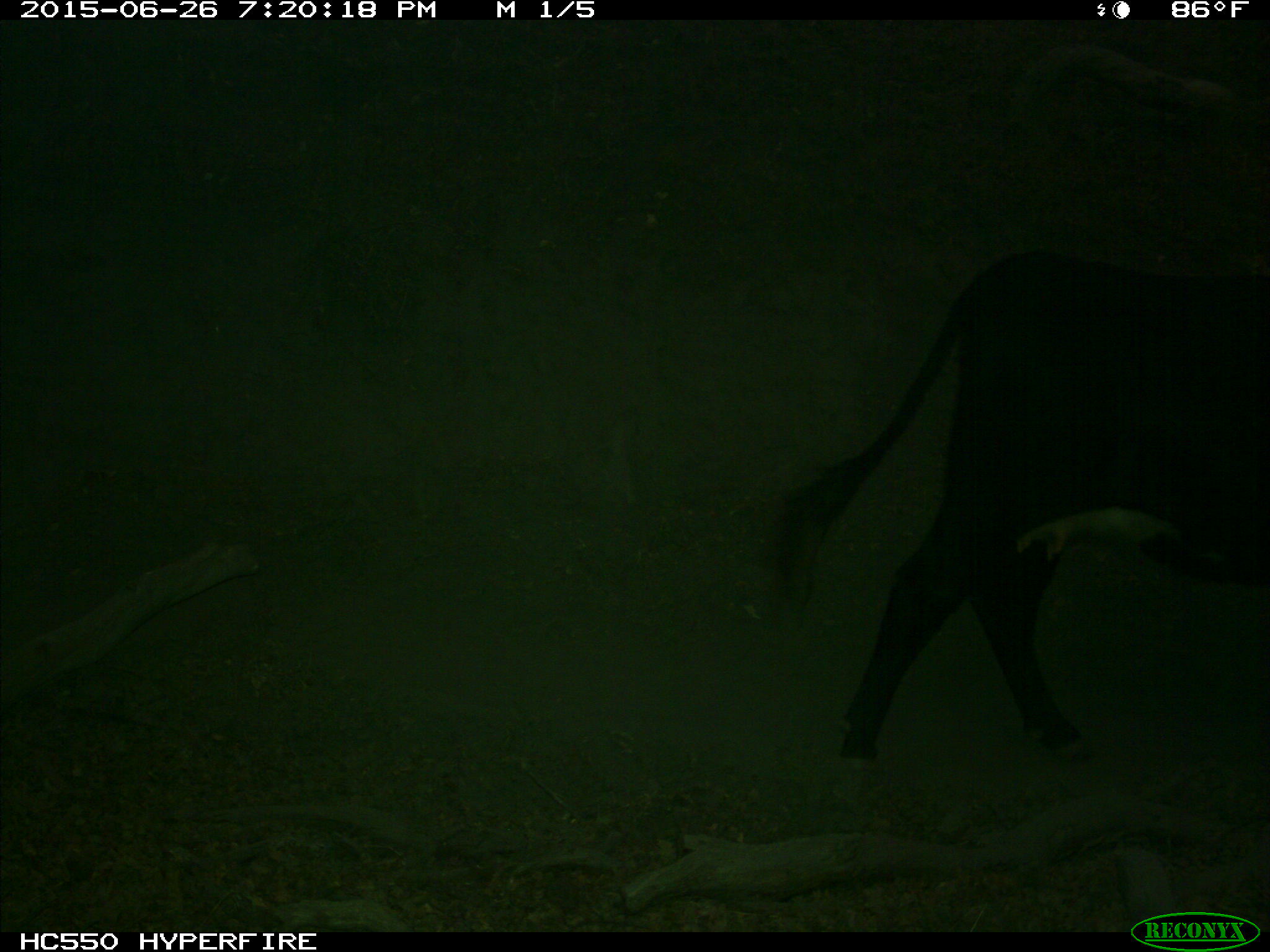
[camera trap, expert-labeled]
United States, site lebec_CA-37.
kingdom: Animalia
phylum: Chordata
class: Mammalia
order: Artiodactyla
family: Bovidae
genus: Bos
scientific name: Bos taurus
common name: domestic cow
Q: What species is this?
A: Bos taurus (domestic cow).